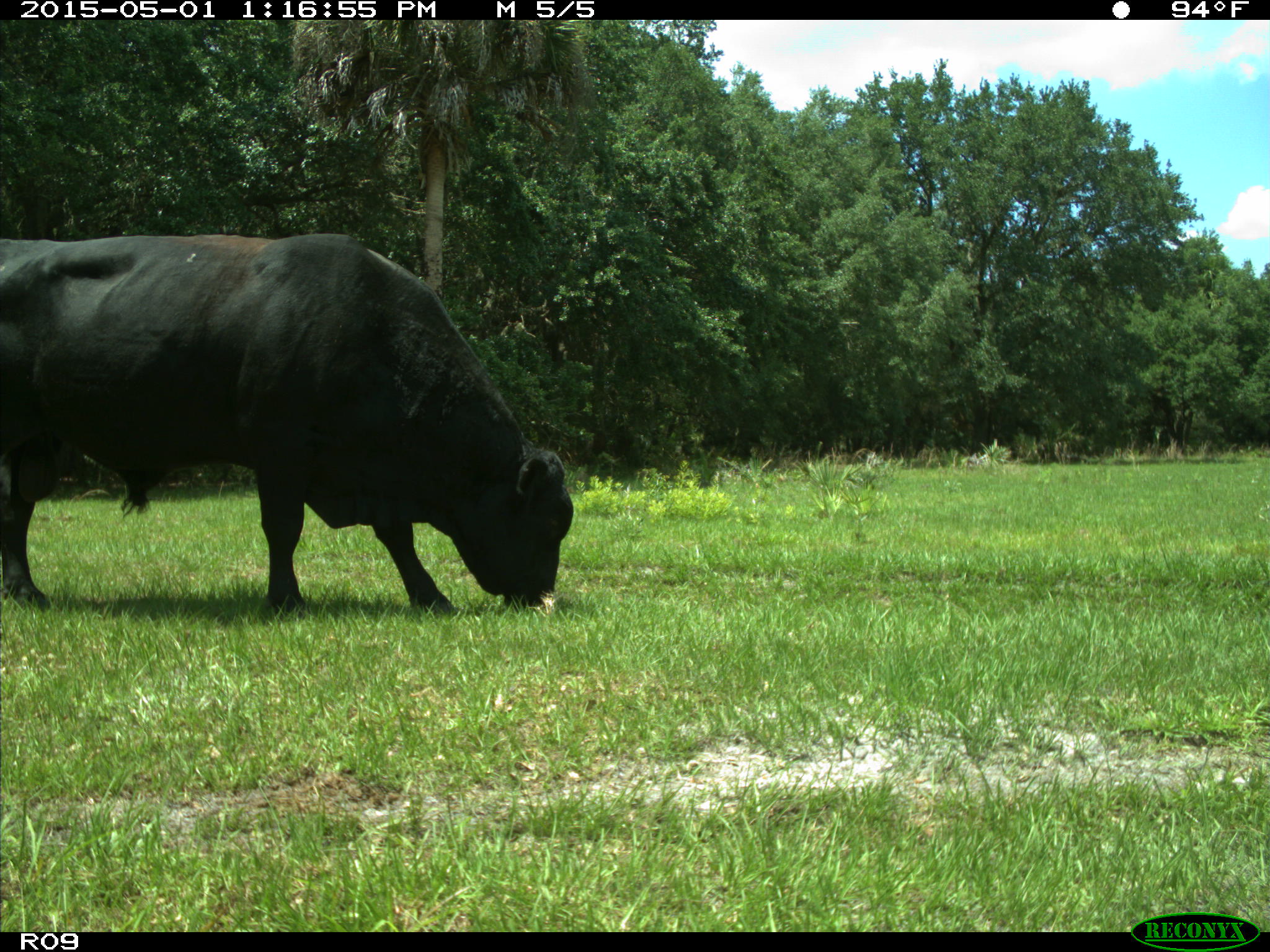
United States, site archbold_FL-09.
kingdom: Animalia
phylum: Chordata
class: Mammalia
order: Artiodactyla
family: Bovidae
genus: Bos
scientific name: Bos taurus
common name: domestic cow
Bos taurus (domestic cow).